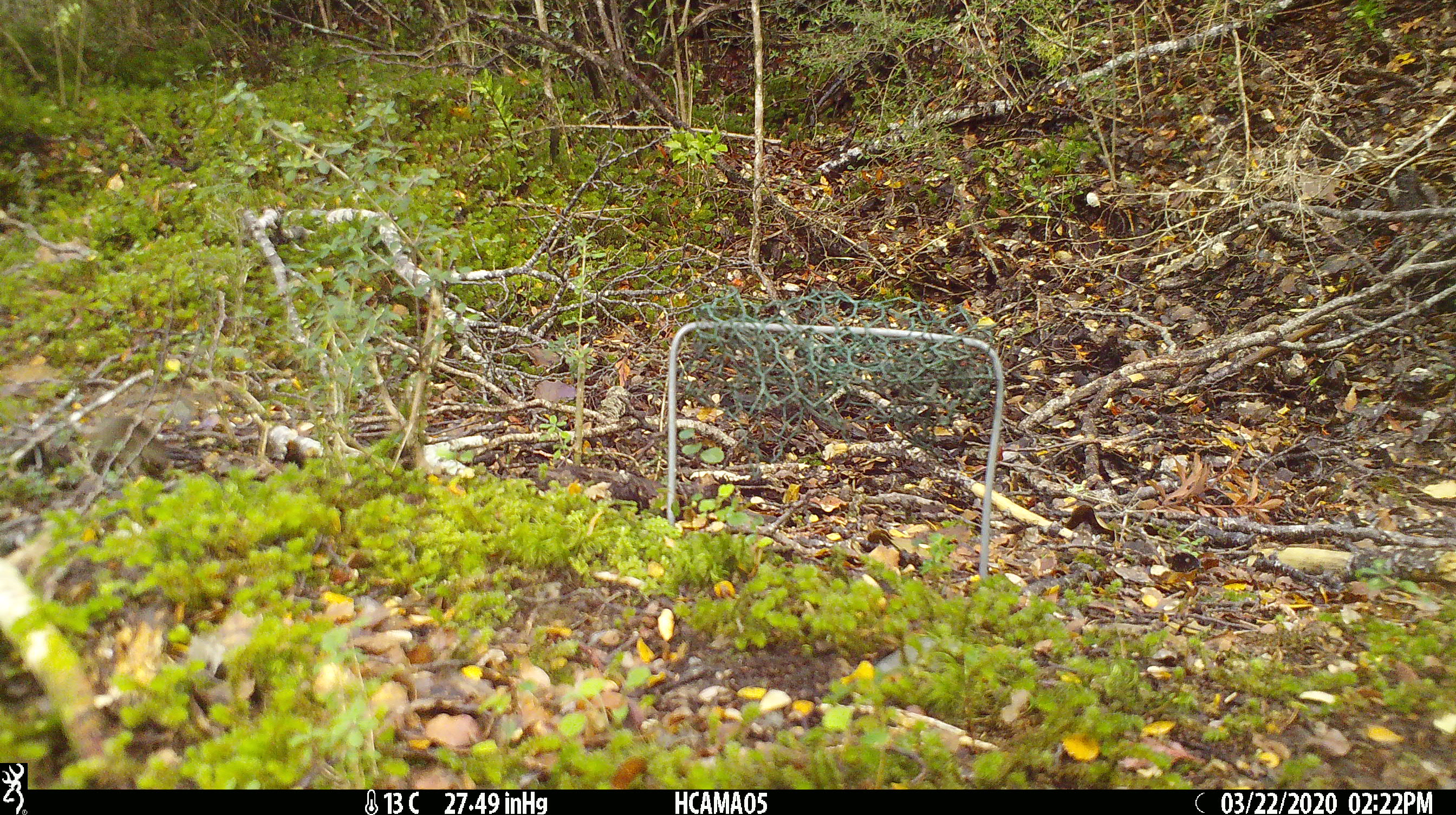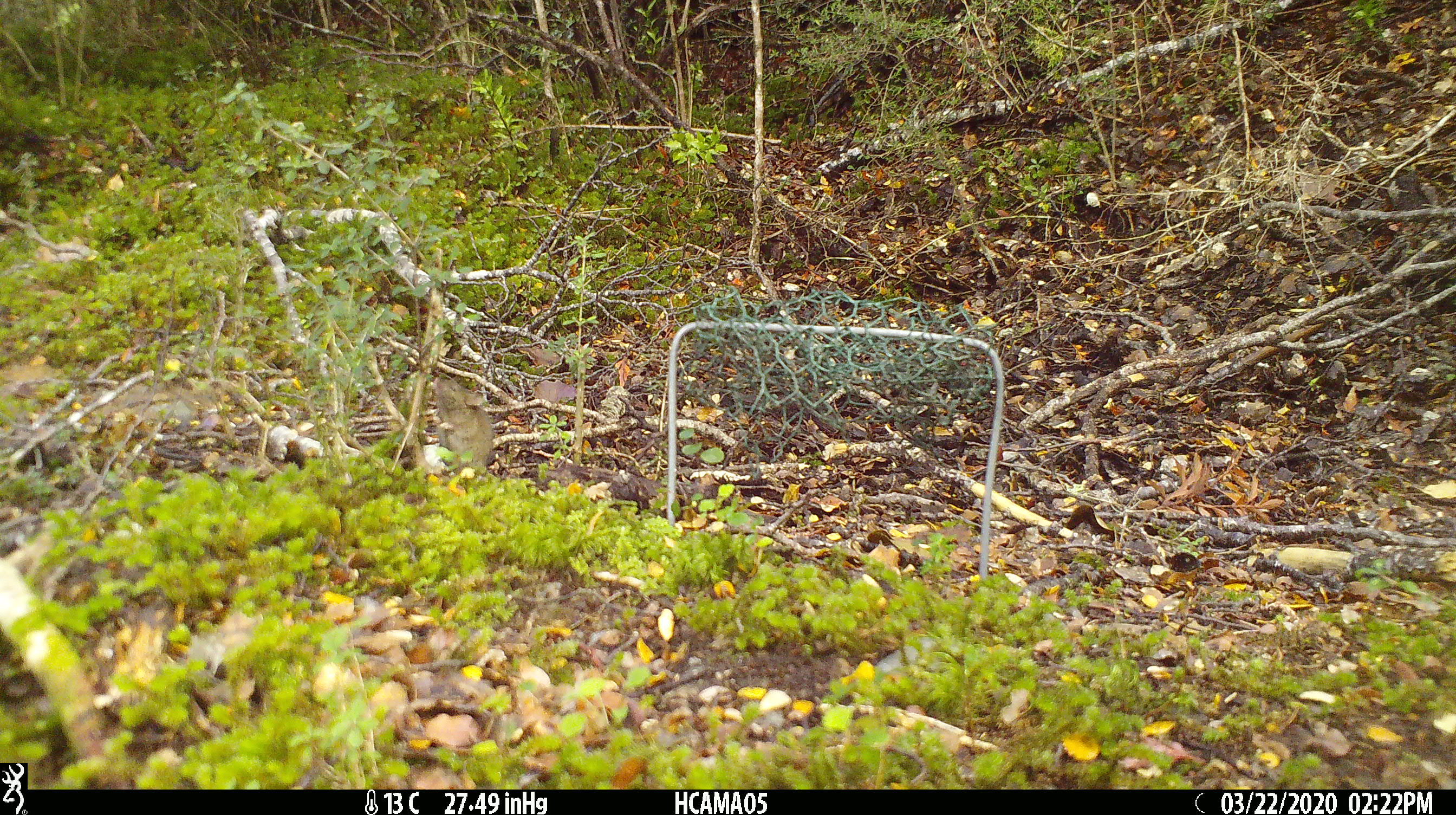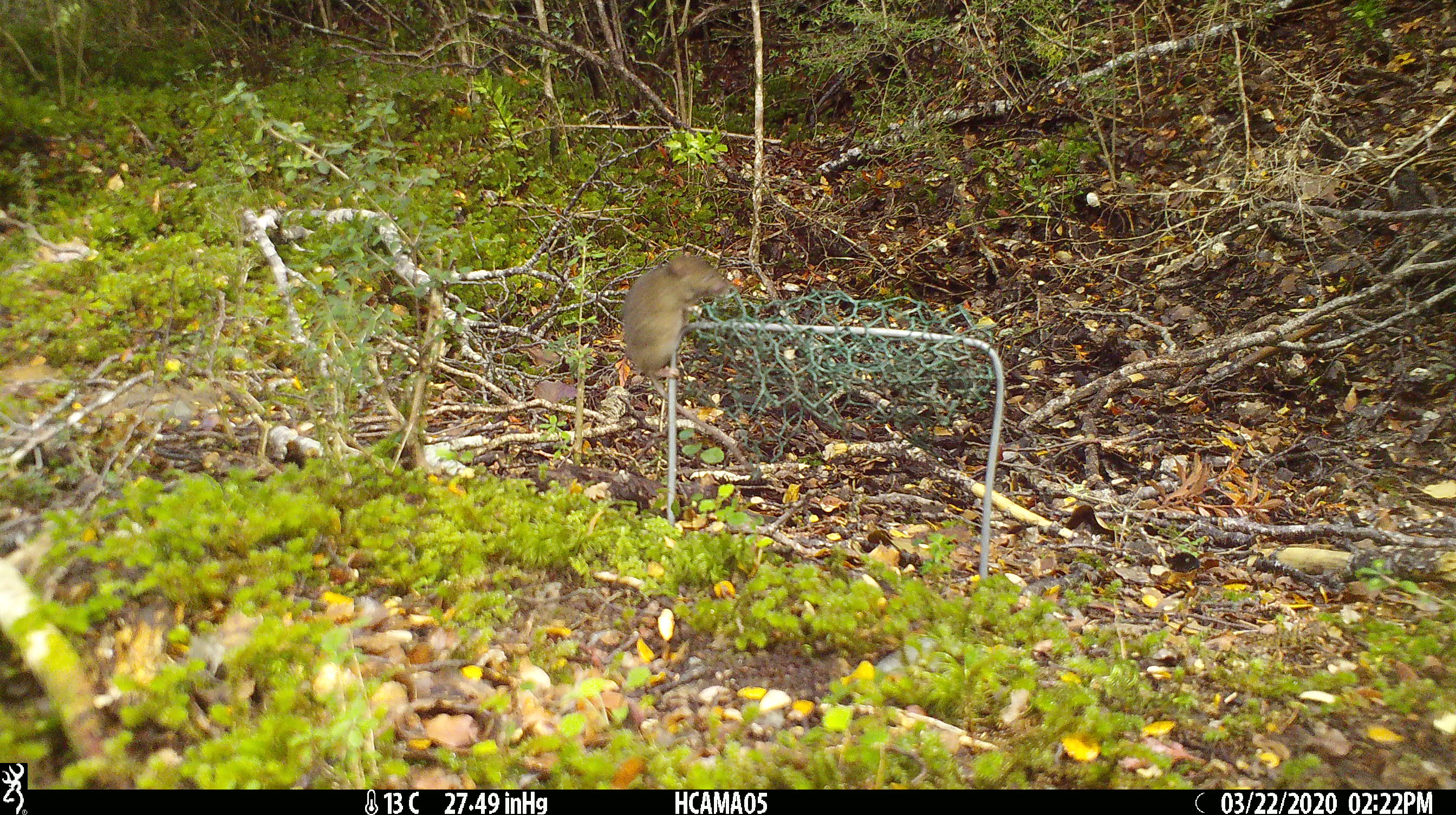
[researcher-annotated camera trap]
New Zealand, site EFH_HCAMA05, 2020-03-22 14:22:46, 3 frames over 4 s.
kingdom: Animalia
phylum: Chordata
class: Mammalia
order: Rodentia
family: Muridae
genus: Mus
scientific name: Mus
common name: mouse